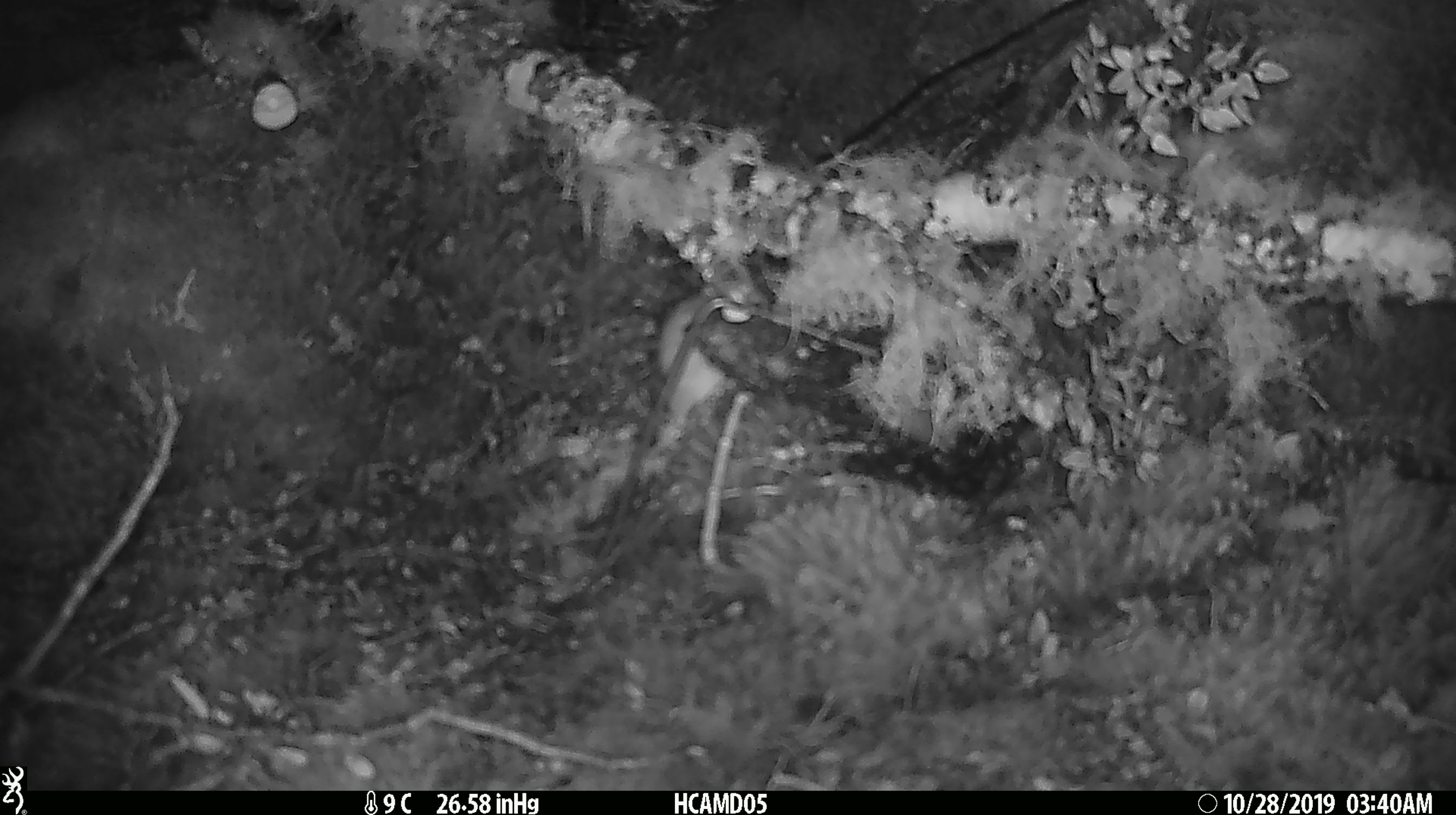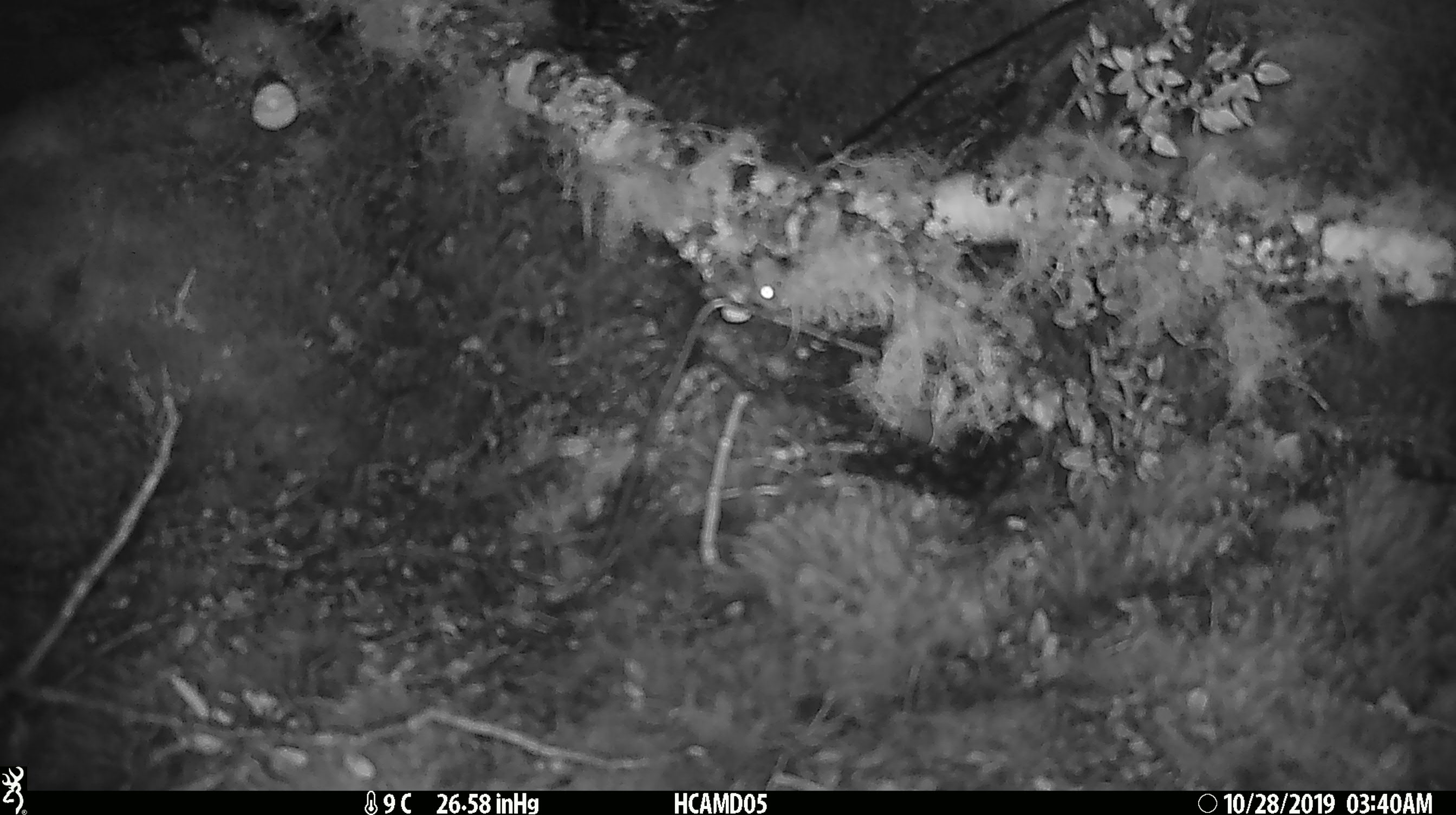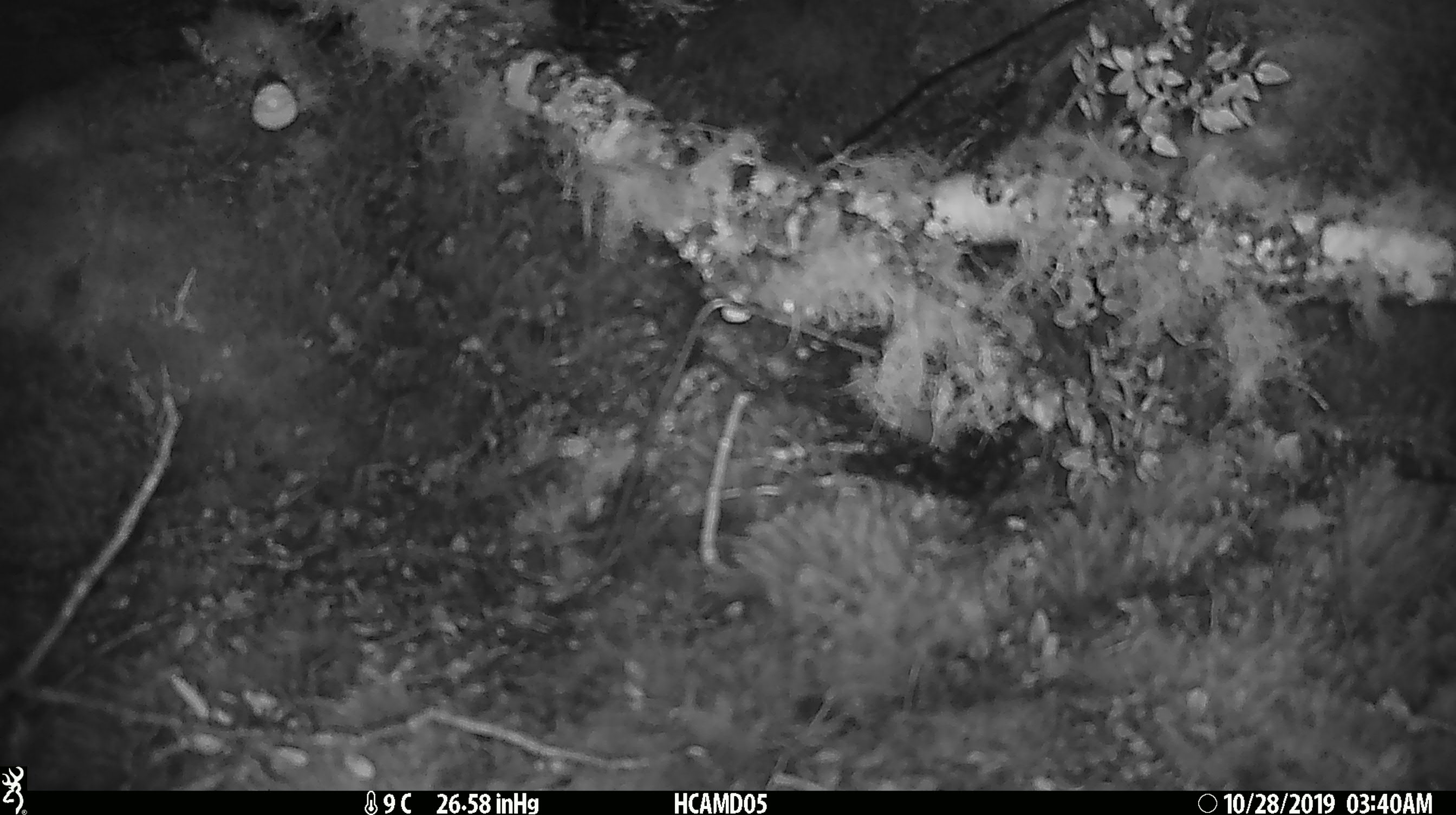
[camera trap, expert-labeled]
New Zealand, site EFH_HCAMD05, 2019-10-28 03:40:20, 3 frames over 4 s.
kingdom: Animalia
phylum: Chordata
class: Mammalia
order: Rodentia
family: Muridae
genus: Mus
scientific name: Mus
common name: mouse